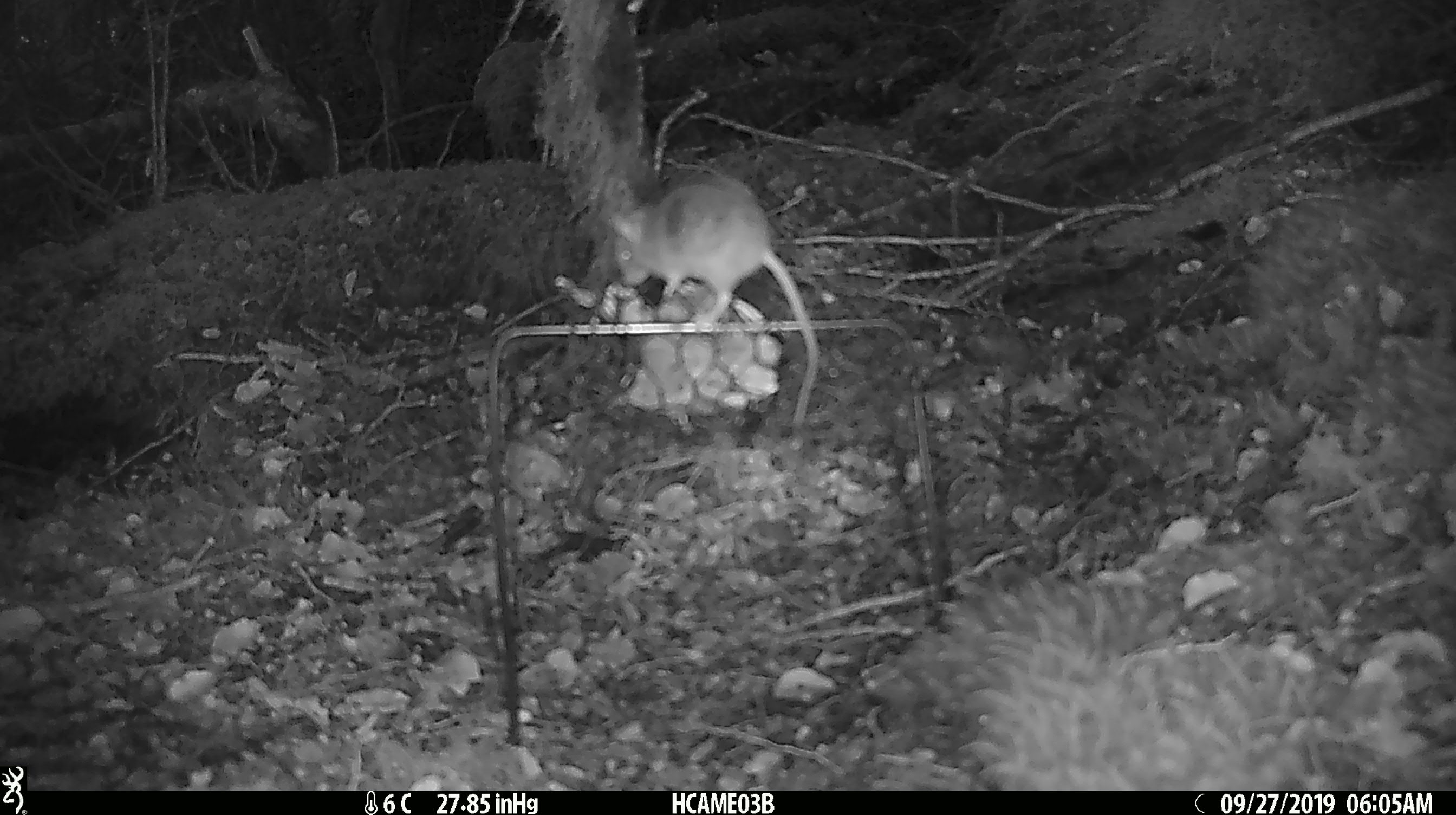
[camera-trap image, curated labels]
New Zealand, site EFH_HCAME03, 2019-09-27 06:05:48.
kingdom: Animalia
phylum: Chordata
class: Mammalia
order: Rodentia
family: Muridae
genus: Mus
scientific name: Mus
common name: mouse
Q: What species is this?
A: Mouse (Mus).